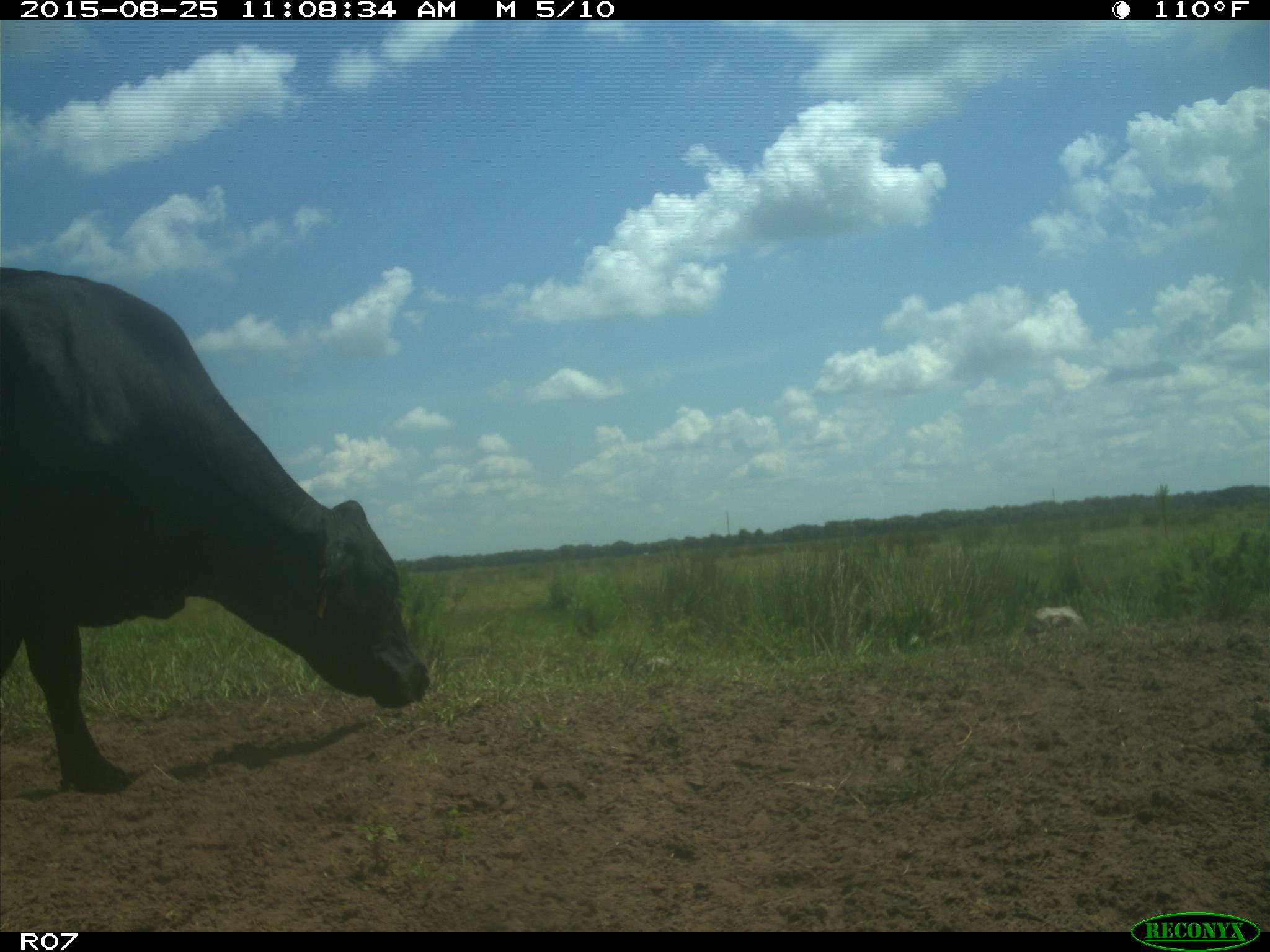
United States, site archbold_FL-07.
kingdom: Animalia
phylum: Chordata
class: Mammalia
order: Artiodactyla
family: Bovidae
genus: Bos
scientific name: Bos taurus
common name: domestic cow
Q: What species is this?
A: Bos taurus (domestic cow).